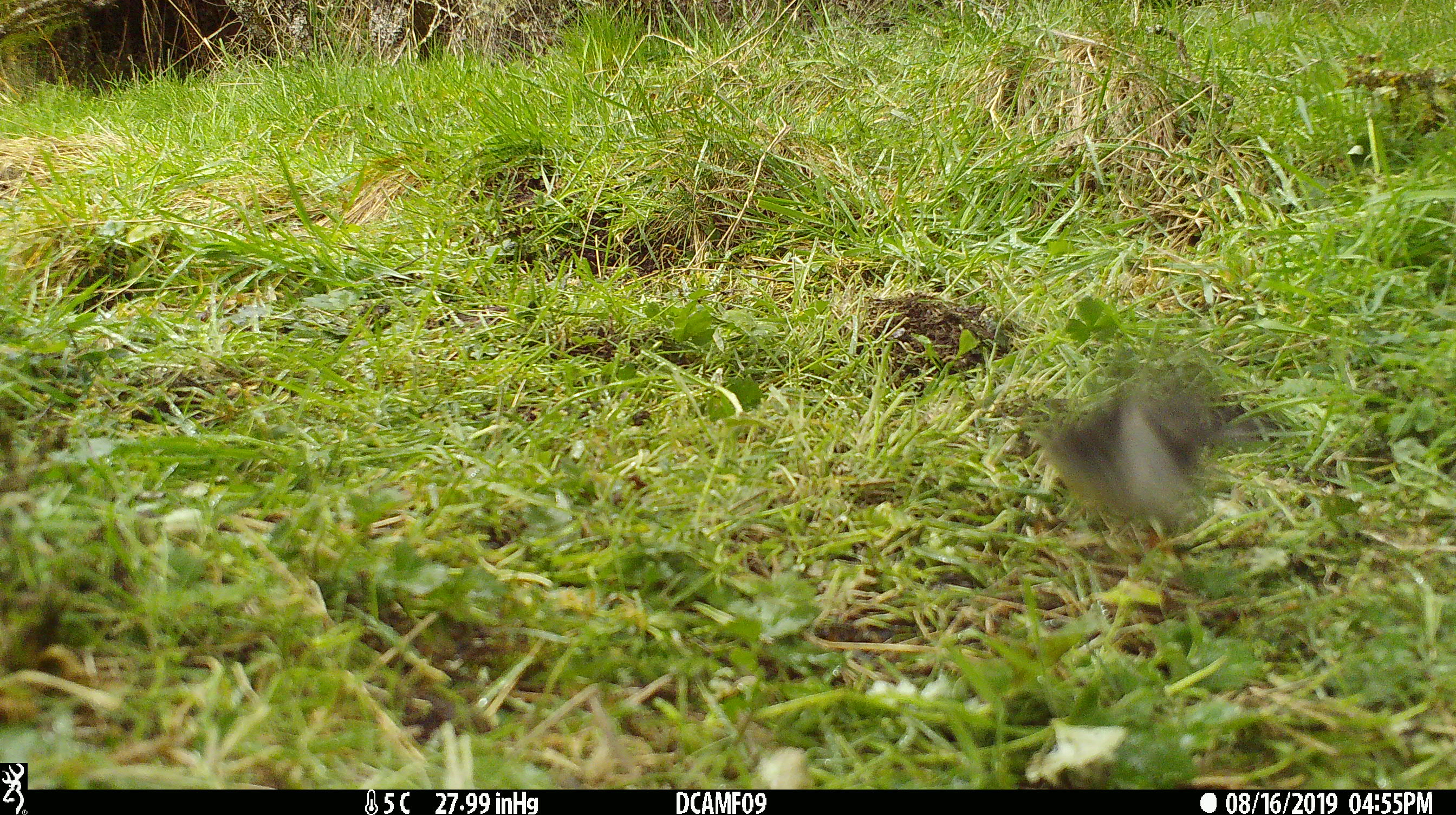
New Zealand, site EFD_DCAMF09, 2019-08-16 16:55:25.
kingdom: Animalia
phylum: Chordata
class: Aves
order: Passeriformes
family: Petroicidae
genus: Petroica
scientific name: Petroica macrocephala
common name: tomtit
Tomtit (Petroica macrocephala).